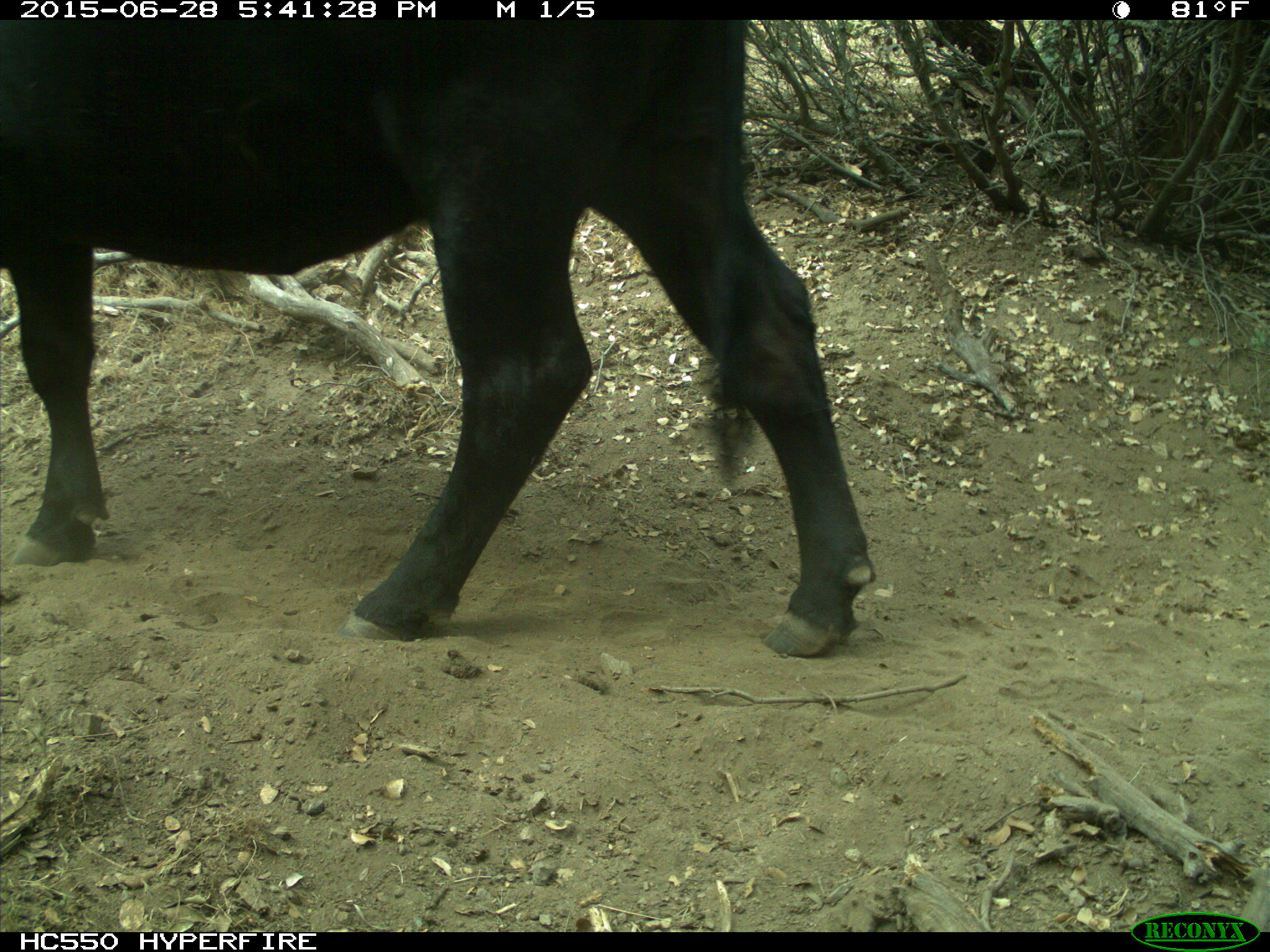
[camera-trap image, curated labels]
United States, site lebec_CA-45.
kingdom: Animalia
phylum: Chordata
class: Mammalia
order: Artiodactyla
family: Bovidae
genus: Bos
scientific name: Bos taurus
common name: domestic cow